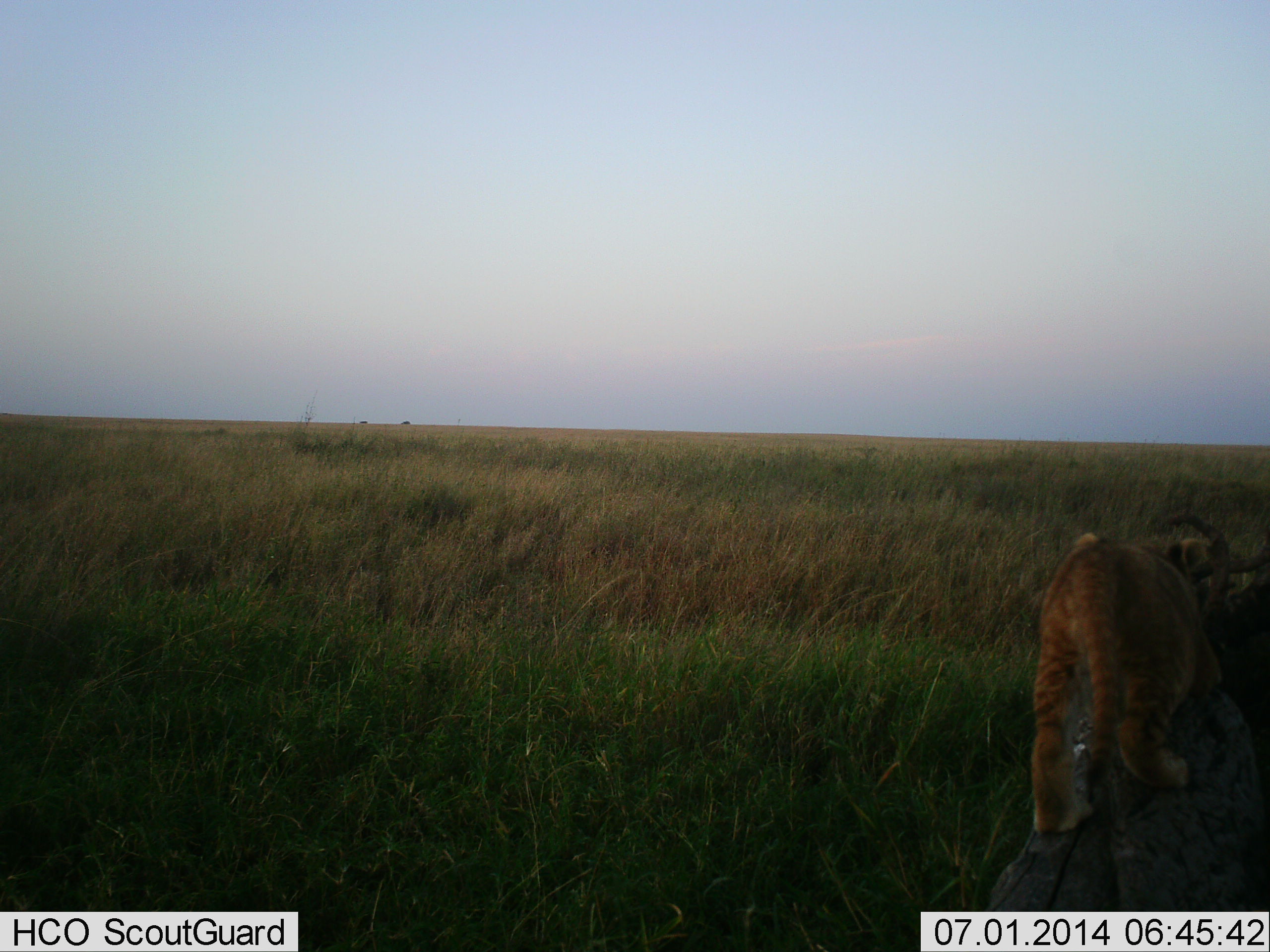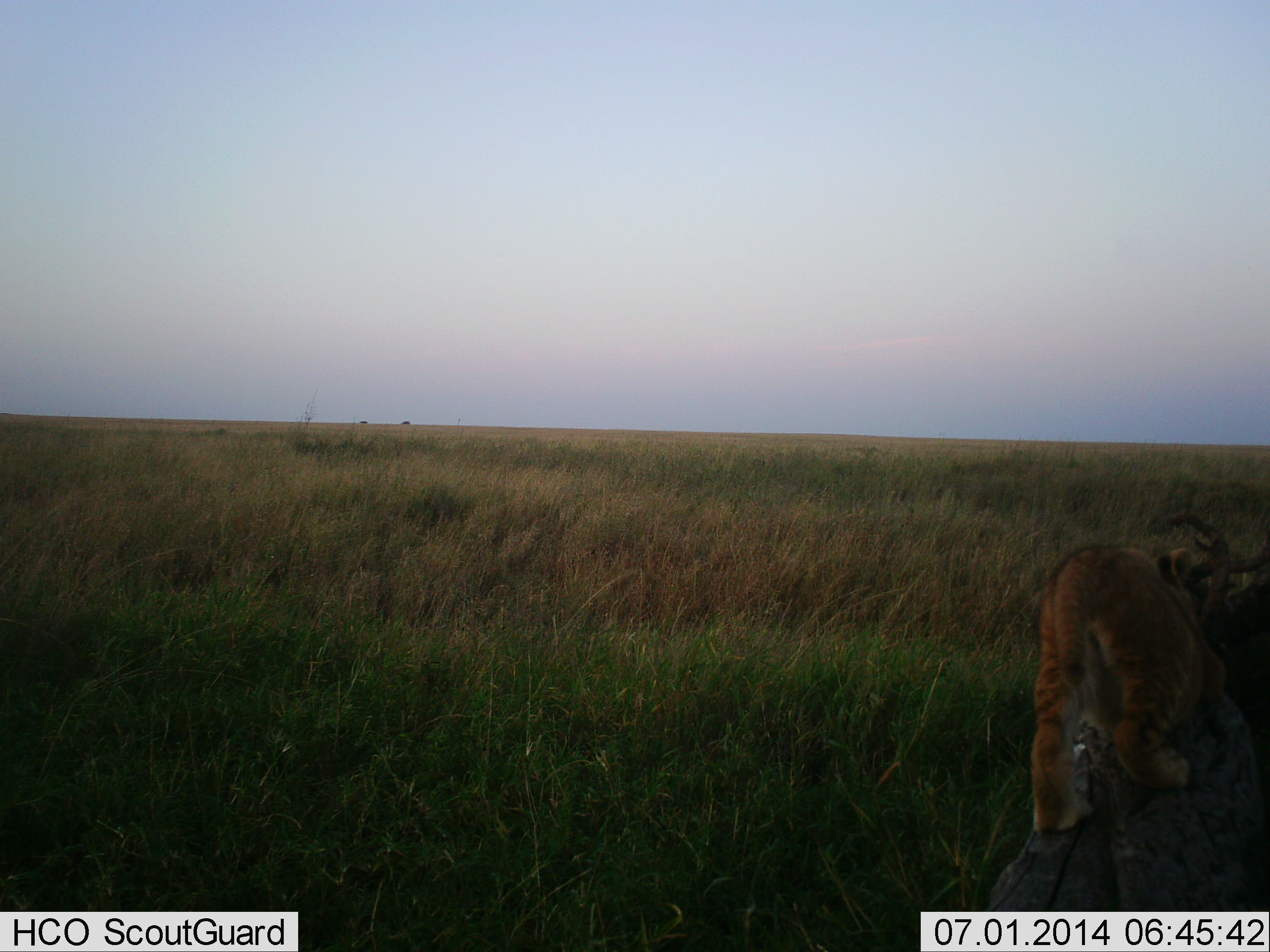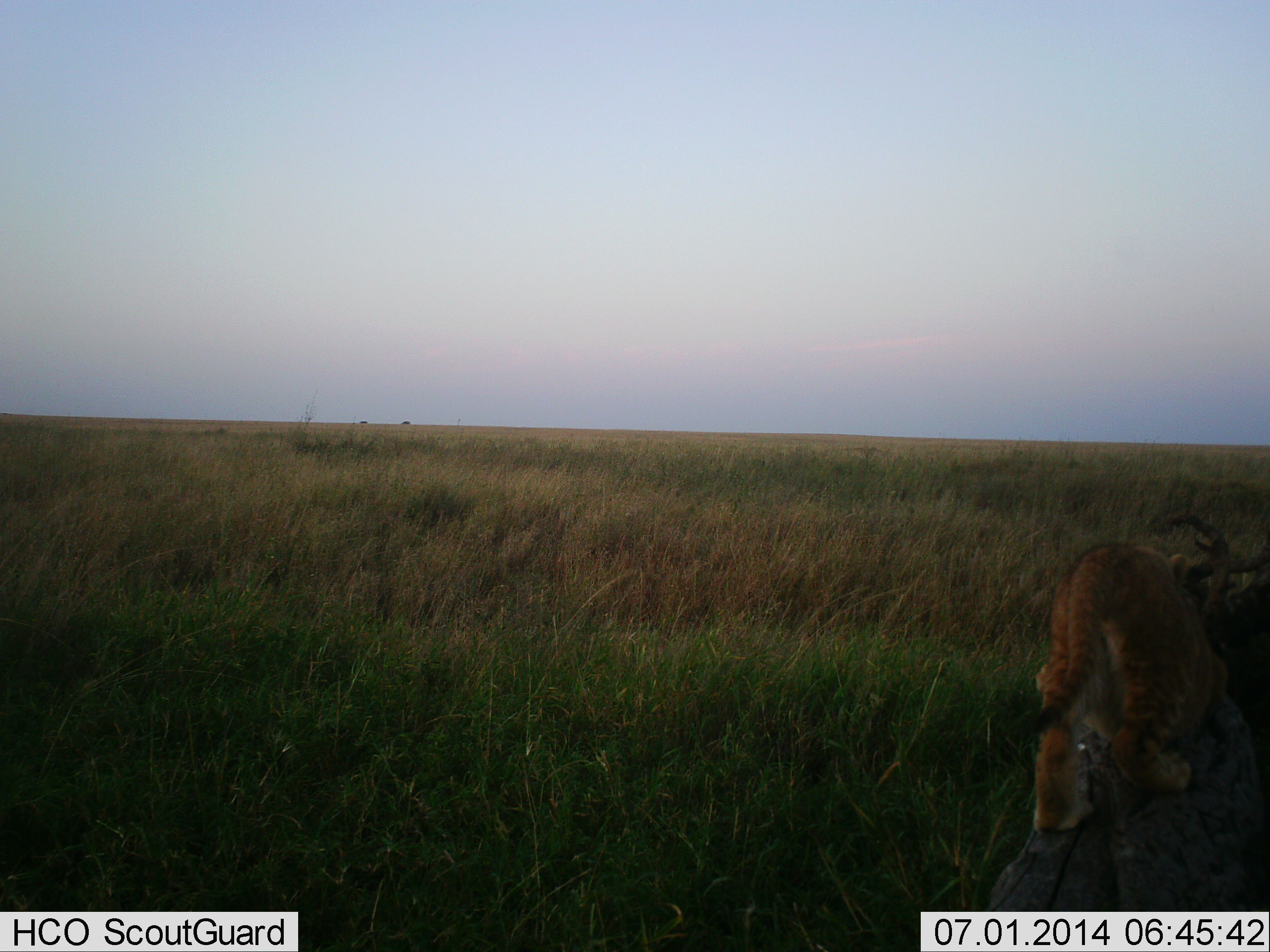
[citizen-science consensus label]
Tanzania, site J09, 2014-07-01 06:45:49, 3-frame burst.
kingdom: Animalia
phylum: Chordata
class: Mammalia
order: Carnivora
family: Felidae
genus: Panthera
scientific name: Panthera leo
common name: lion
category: lionfemale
Lionfemale (lion) (Panthera leo), count 1. Behavior (volunteer vote fractions): standing 39%, resting 3%, moving 53%, interacting 8%. Young present (vote fraction): 58%. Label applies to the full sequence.